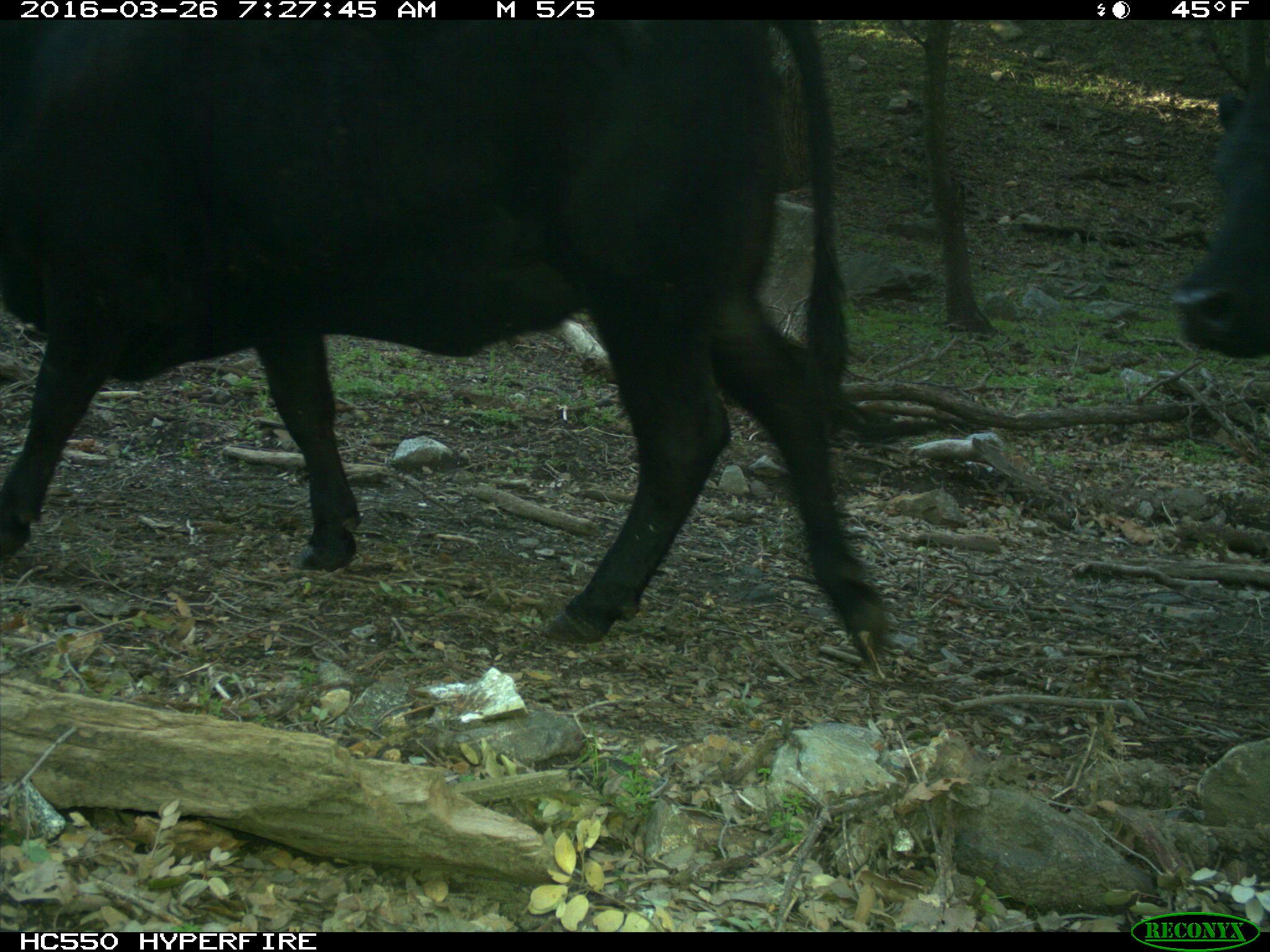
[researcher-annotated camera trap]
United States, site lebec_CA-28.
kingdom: Animalia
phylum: Chordata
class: Mammalia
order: Artiodactyla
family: Bovidae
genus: Bos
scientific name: Bos taurus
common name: domestic cow